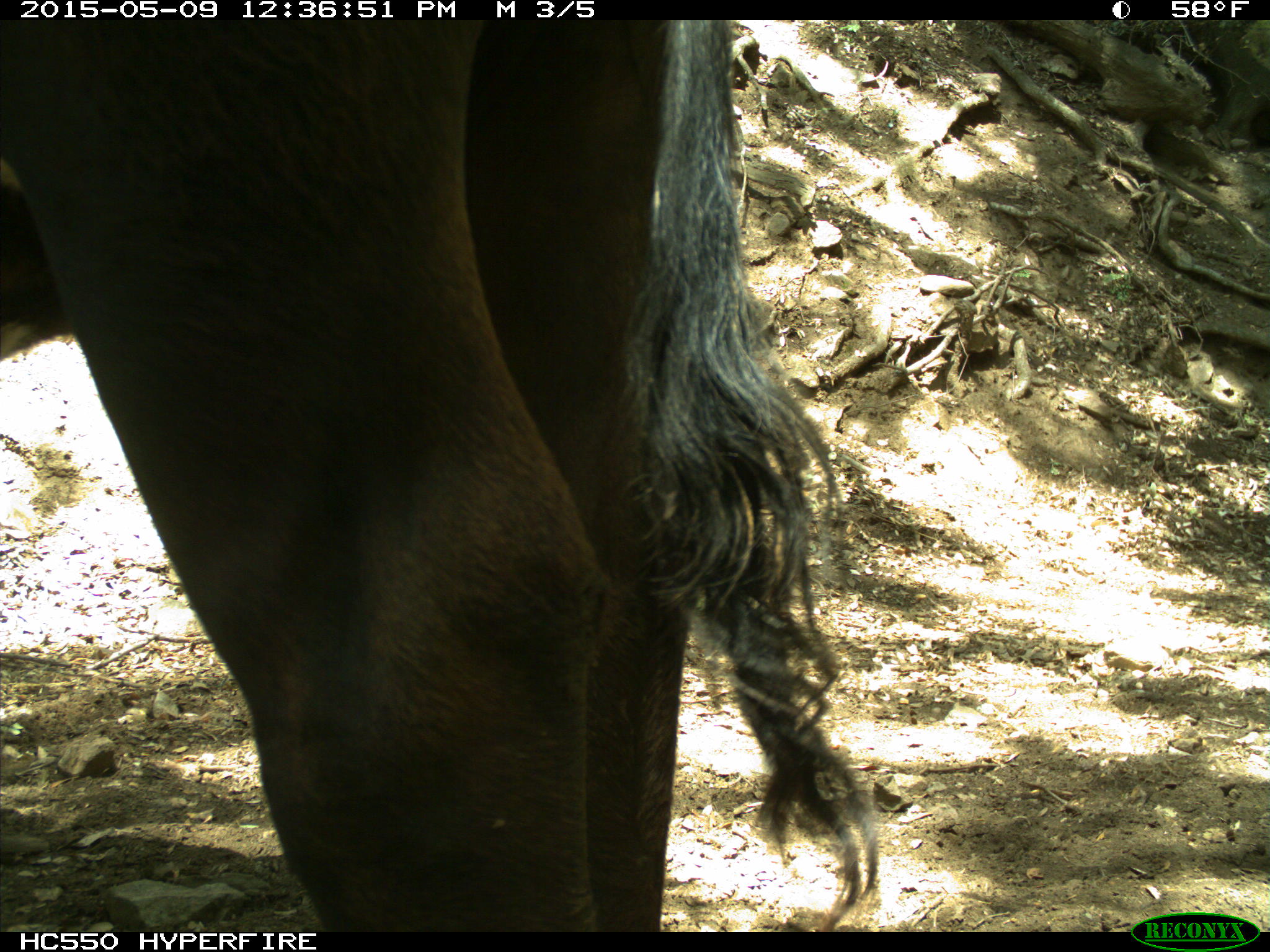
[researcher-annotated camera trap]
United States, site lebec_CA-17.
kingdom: Animalia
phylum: Chordata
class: Mammalia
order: Artiodactyla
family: Bovidae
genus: Bos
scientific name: Bos taurus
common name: domestic cow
Bos taurus (domestic cow).